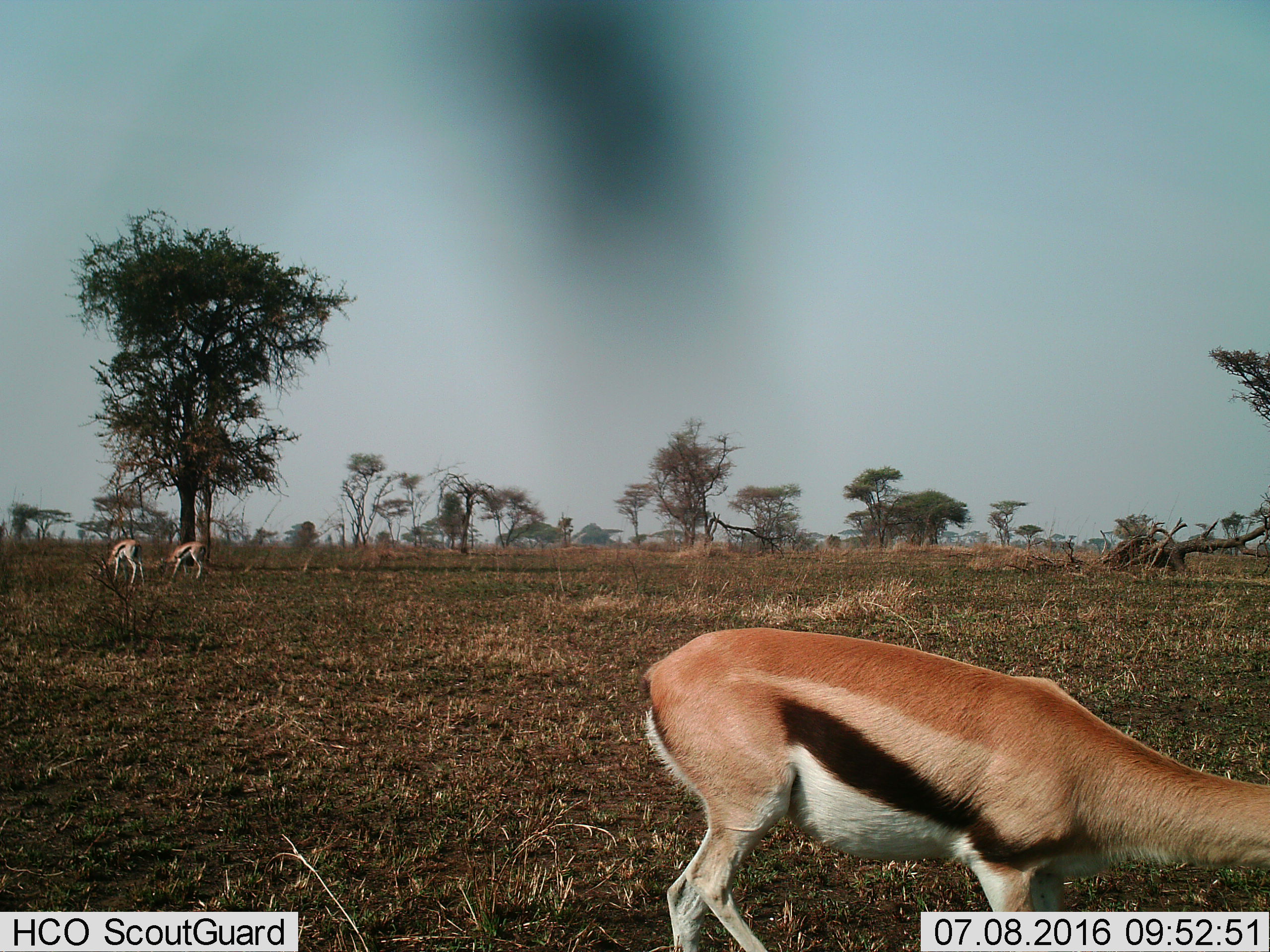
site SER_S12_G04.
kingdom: Animalia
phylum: Chordata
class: Mammalia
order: Artiodactyla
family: Bovidae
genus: Eudorcas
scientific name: Eudorcas thomsonii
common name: thomson's gazelle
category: gazellethomsons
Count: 3.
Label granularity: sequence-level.